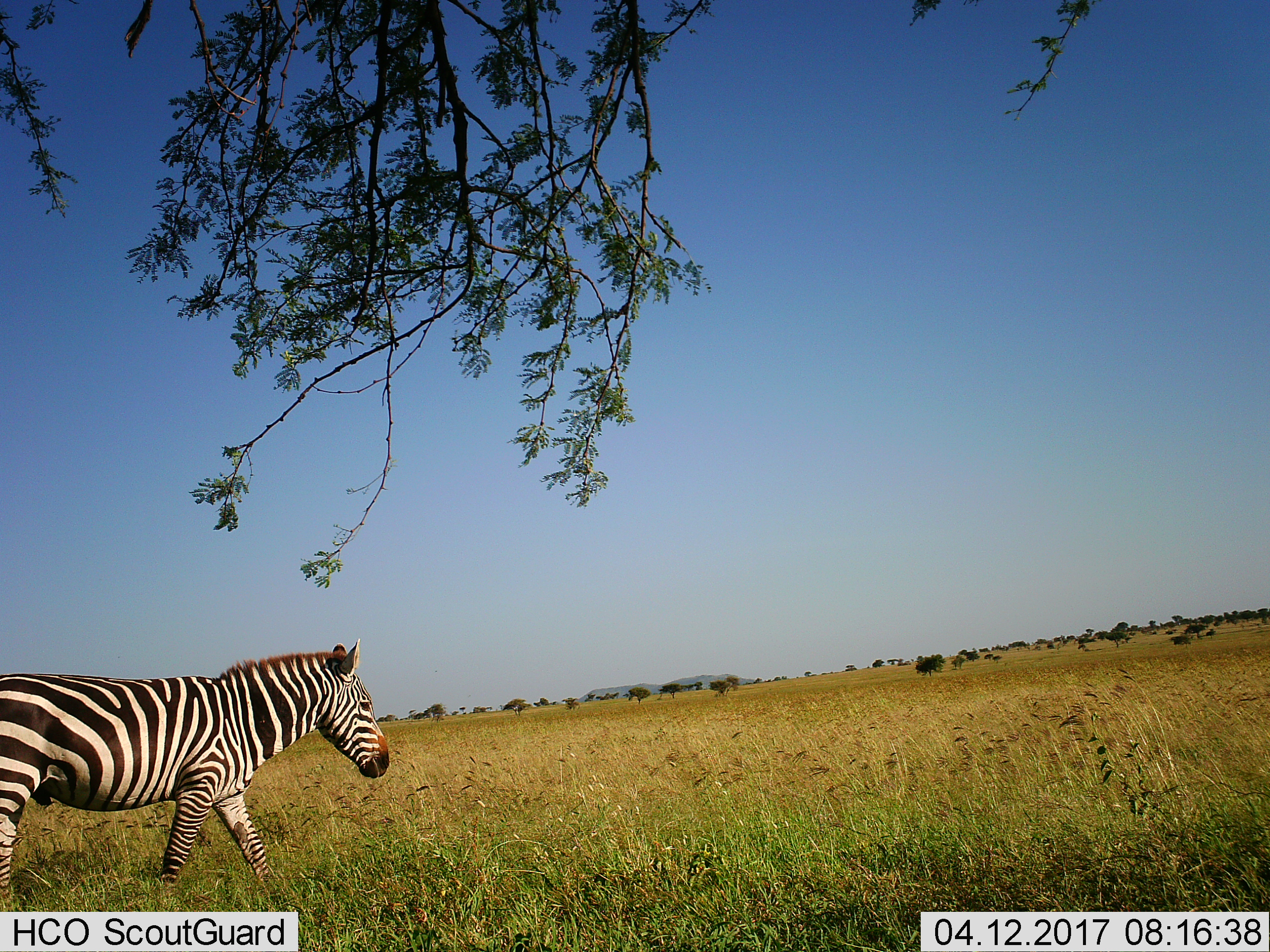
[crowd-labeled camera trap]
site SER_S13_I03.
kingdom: Animalia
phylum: Chordata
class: Mammalia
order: Perissodactyla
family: Equidae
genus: Equus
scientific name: Equus quagga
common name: plains zebra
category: zebraplains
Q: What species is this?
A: Zebraplains (plains zebra) (Equus quagga).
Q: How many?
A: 1.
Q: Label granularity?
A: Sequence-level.